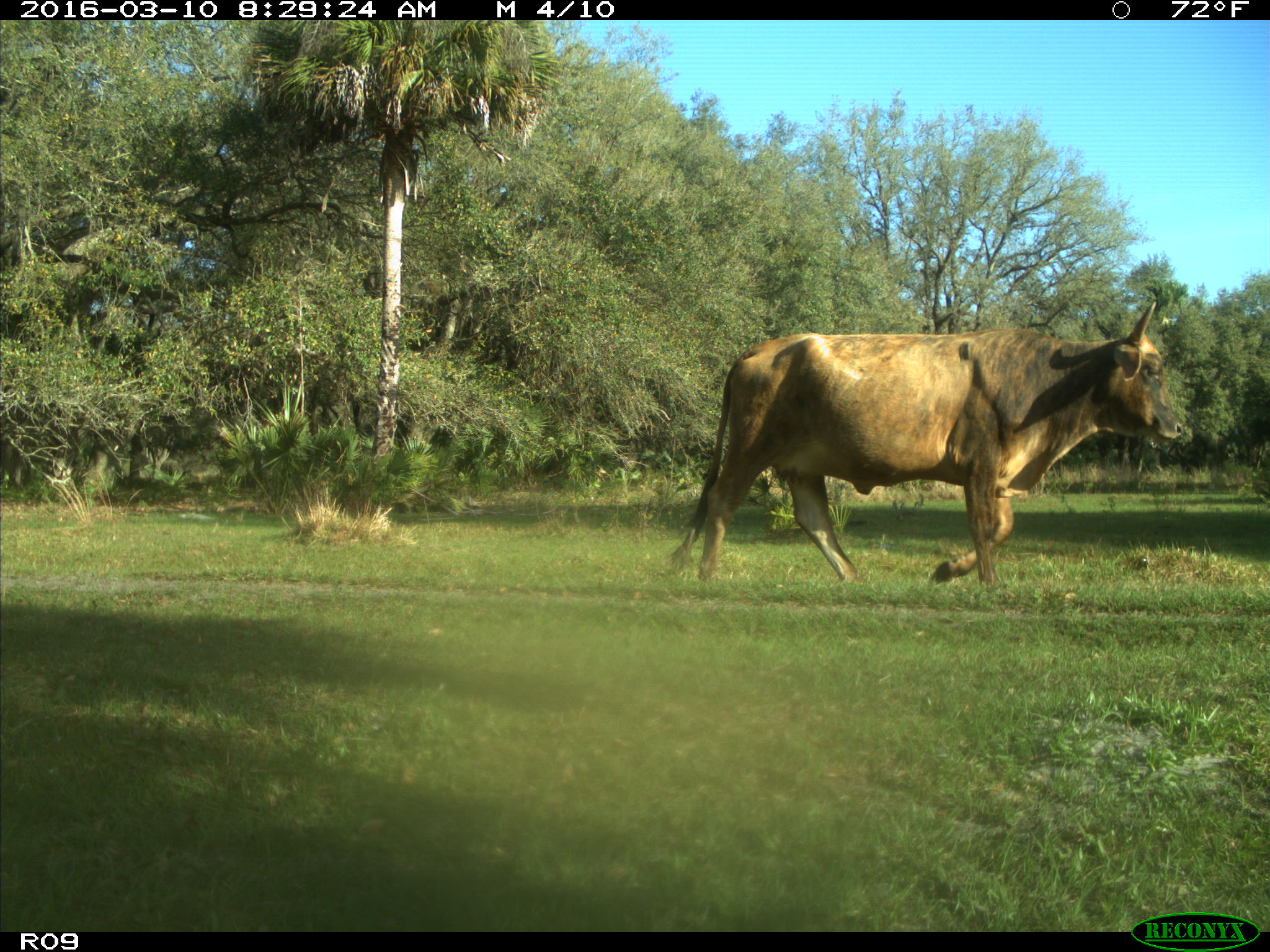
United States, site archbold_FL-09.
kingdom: Animalia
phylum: Chordata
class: Mammalia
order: Artiodactyla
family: Bovidae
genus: Bos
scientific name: Bos taurus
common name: domestic cow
Bos taurus (domestic cow).